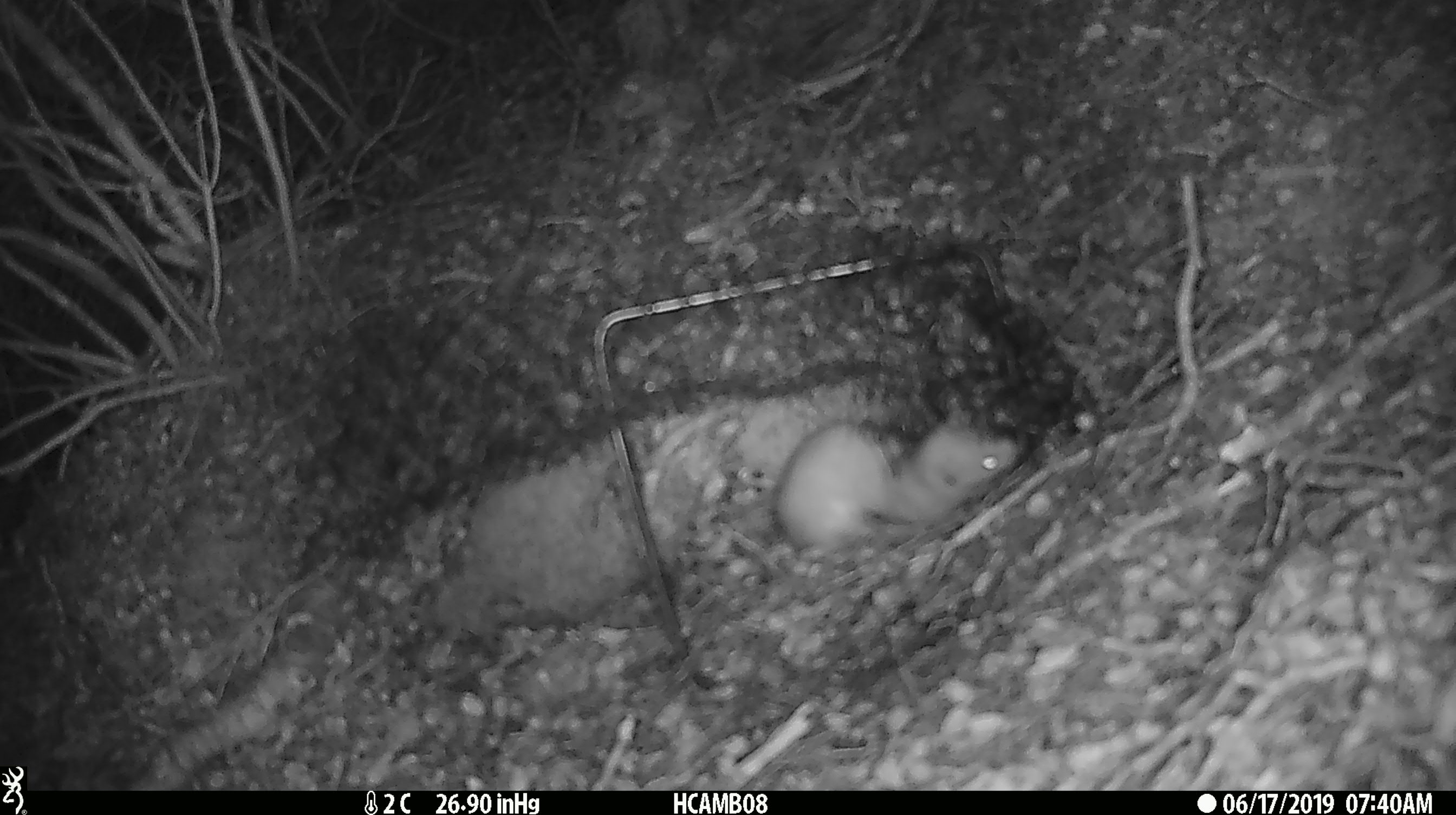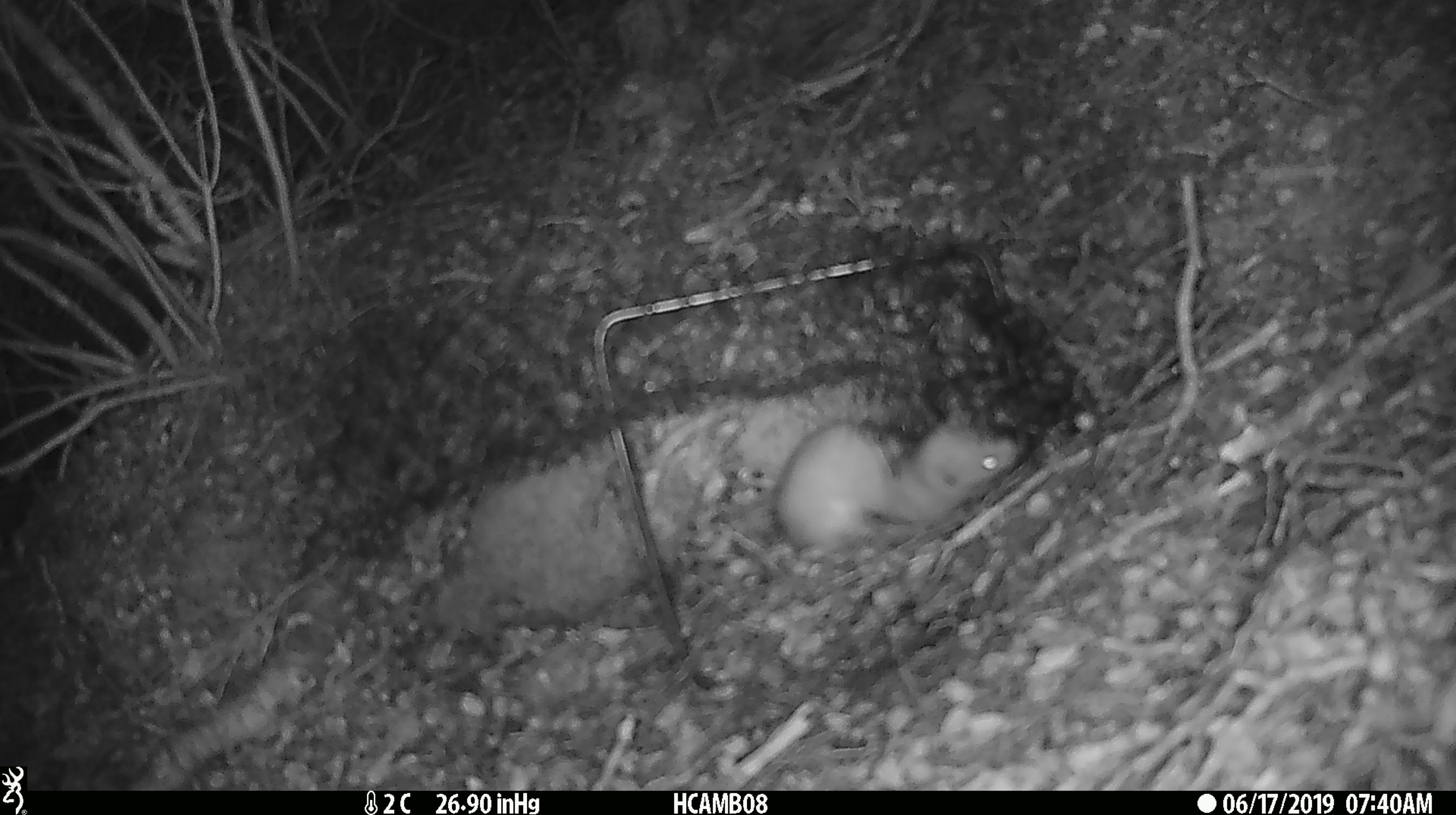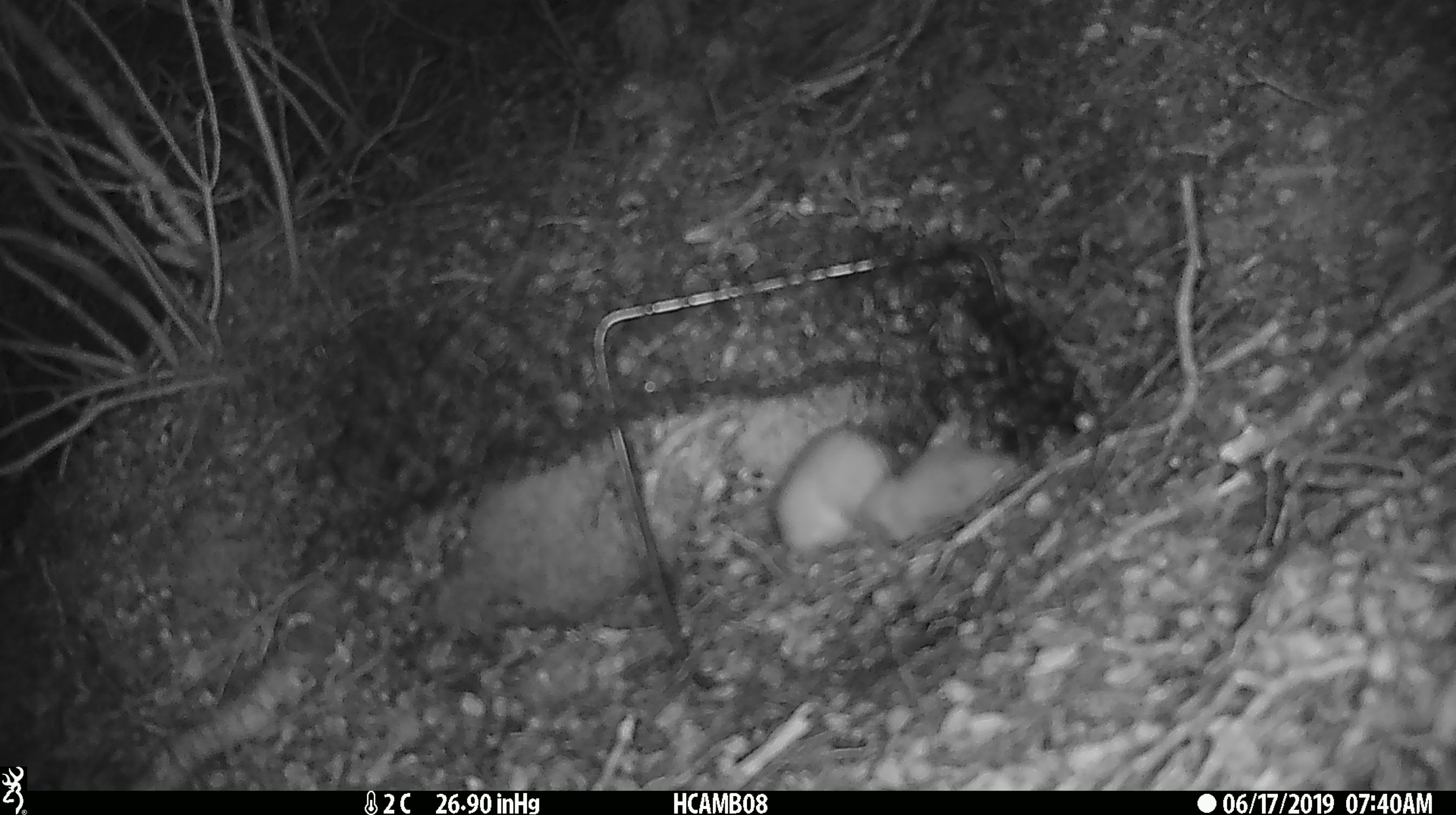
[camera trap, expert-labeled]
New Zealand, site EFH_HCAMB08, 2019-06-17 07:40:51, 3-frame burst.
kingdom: Animalia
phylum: Chordata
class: Mammalia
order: Carnivora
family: Mustelidae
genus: Mustela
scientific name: Mustela erminea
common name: stoat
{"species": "stoat (Mustela erminea)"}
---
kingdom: Animalia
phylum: Chordata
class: Mammalia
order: Carnivora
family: Mustelidae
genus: Mustela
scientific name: Mustela nivalis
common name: least weasel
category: weasel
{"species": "weasel (least weasel) (Mustela nivalis)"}